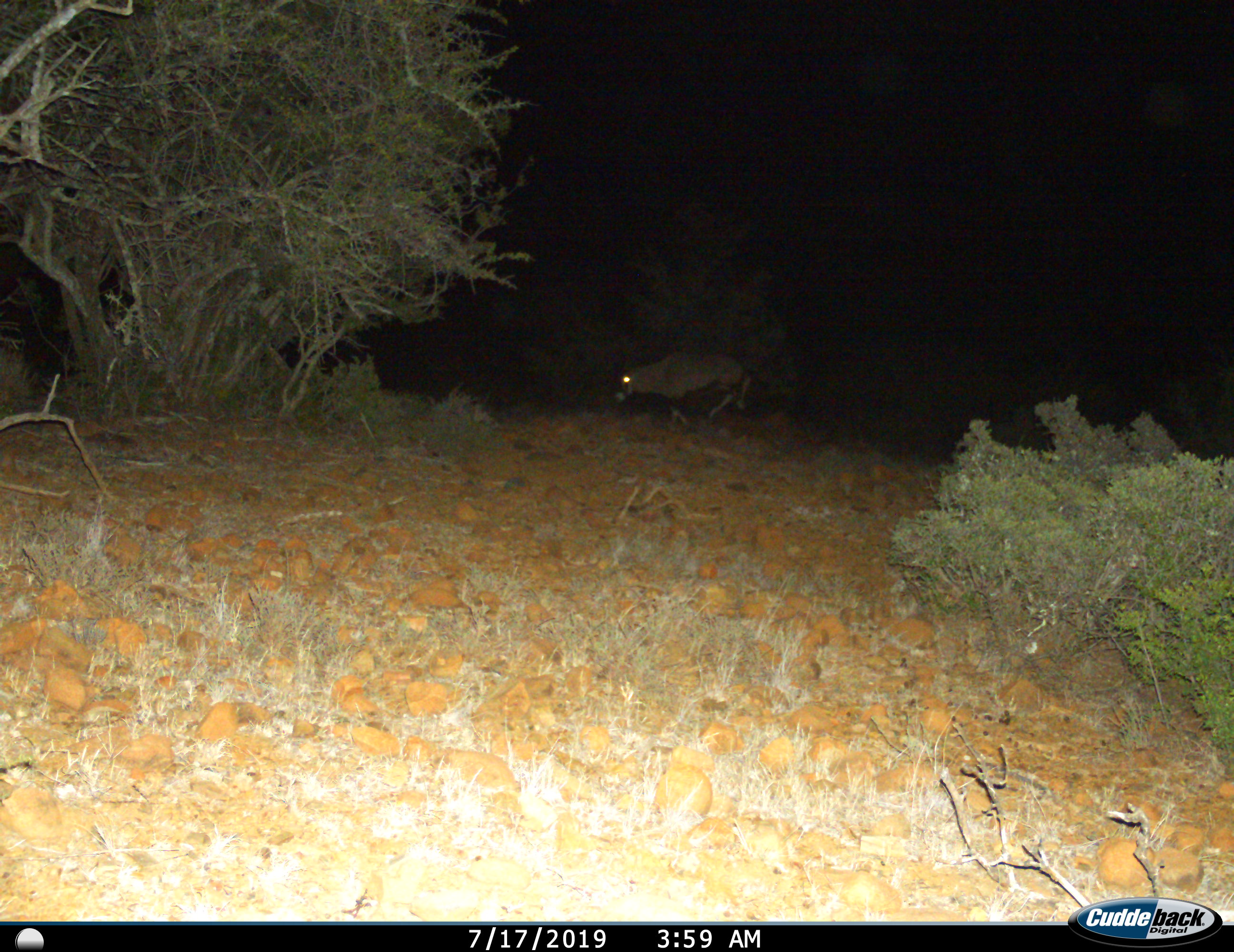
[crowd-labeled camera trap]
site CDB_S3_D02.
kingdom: Animalia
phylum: Chordata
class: Mammalia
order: Artiodactyla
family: Bovidae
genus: Oryx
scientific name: Oryx gazella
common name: gemsbok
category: oryx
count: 1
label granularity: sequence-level